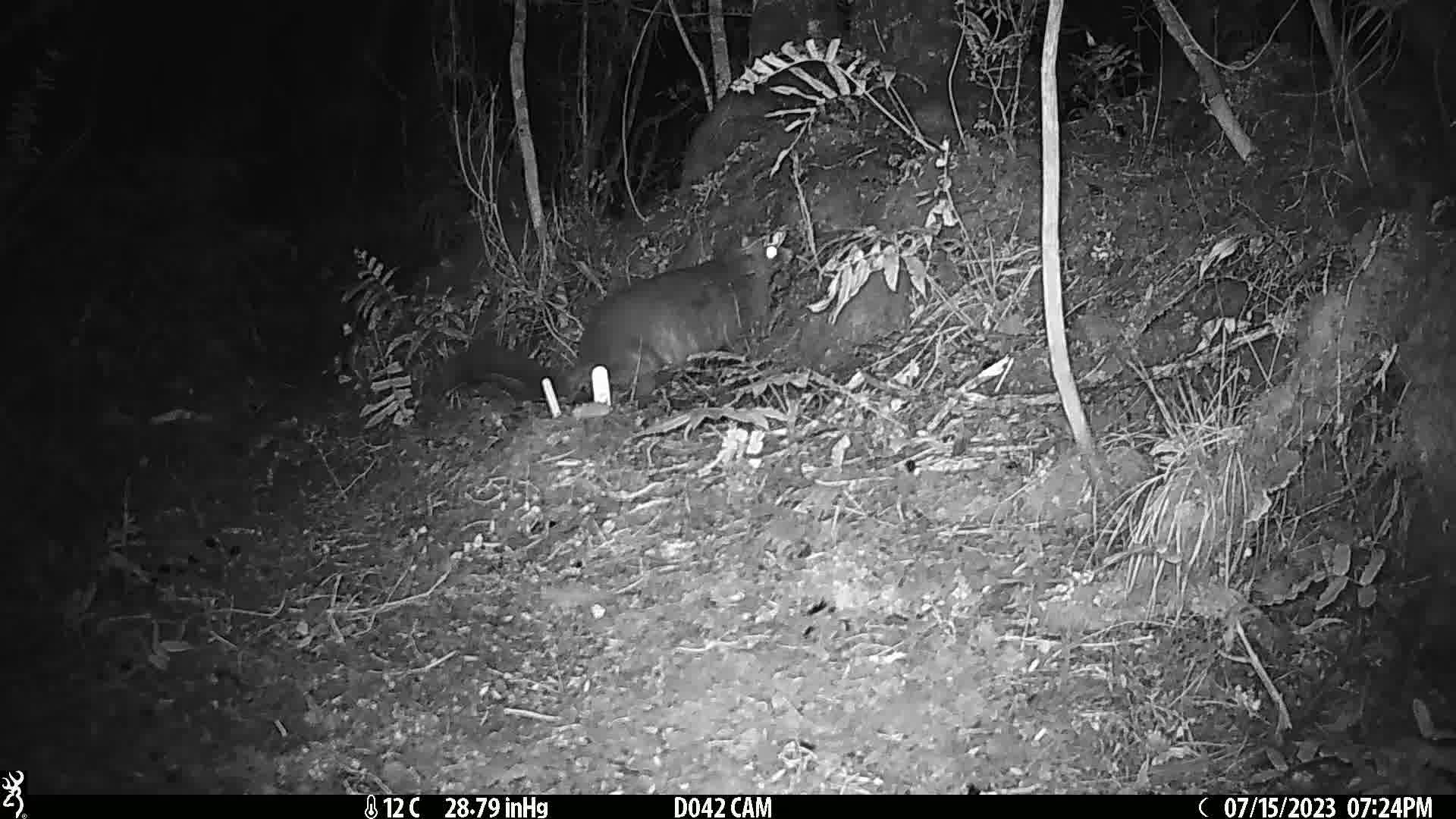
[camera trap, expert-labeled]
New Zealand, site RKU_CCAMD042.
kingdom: Animalia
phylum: Chordata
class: Mammalia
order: Diprotodontia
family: Phalangeridae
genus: Trichosurus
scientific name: Trichosurus vulpecula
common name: common brushtail possum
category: possum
Possum (common brushtail possum) (Trichosurus vulpecula).